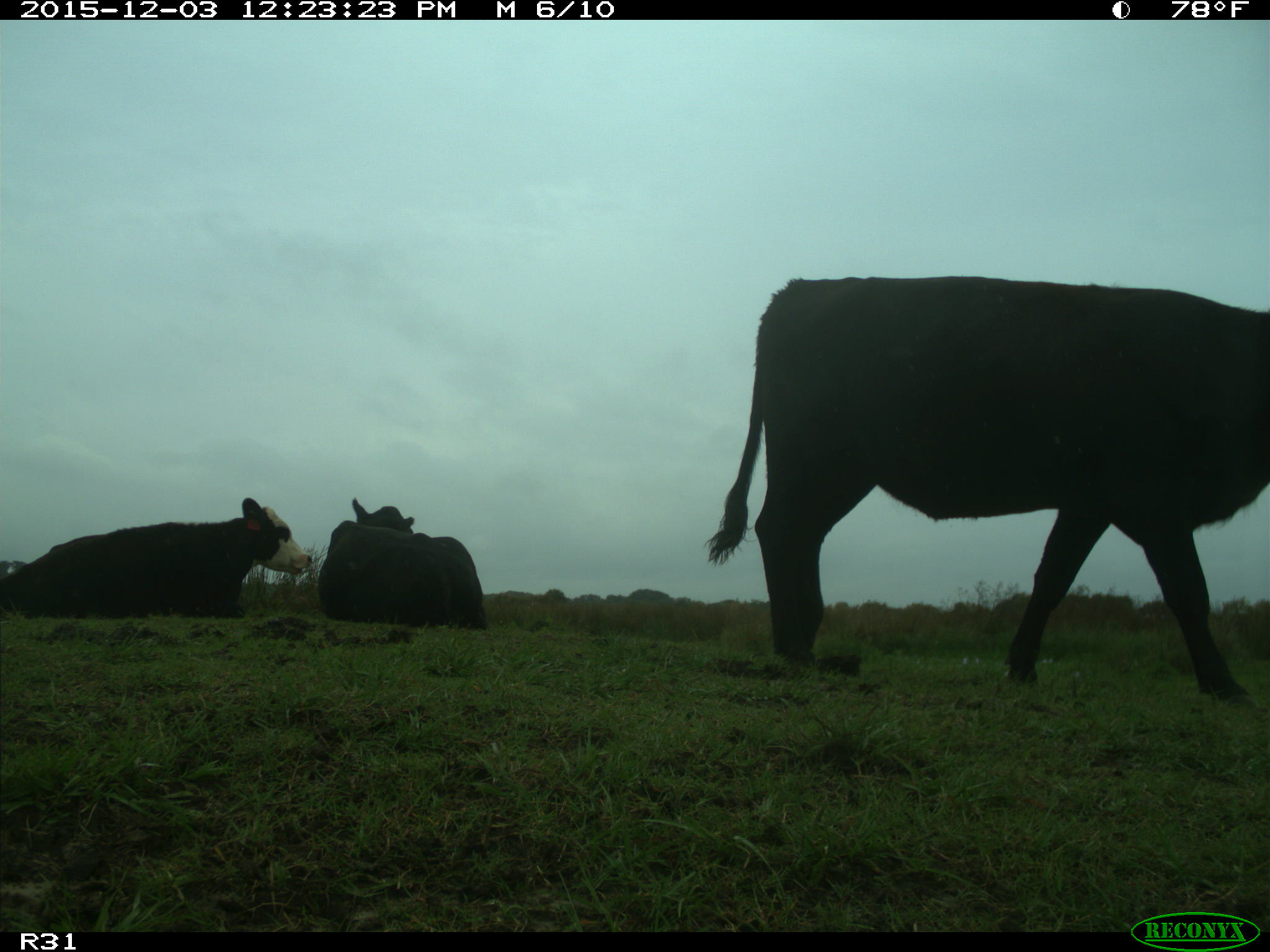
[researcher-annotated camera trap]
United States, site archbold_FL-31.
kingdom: Animalia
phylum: Chordata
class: Mammalia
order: Artiodactyla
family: Bovidae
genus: Bos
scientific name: Bos taurus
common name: domestic cow